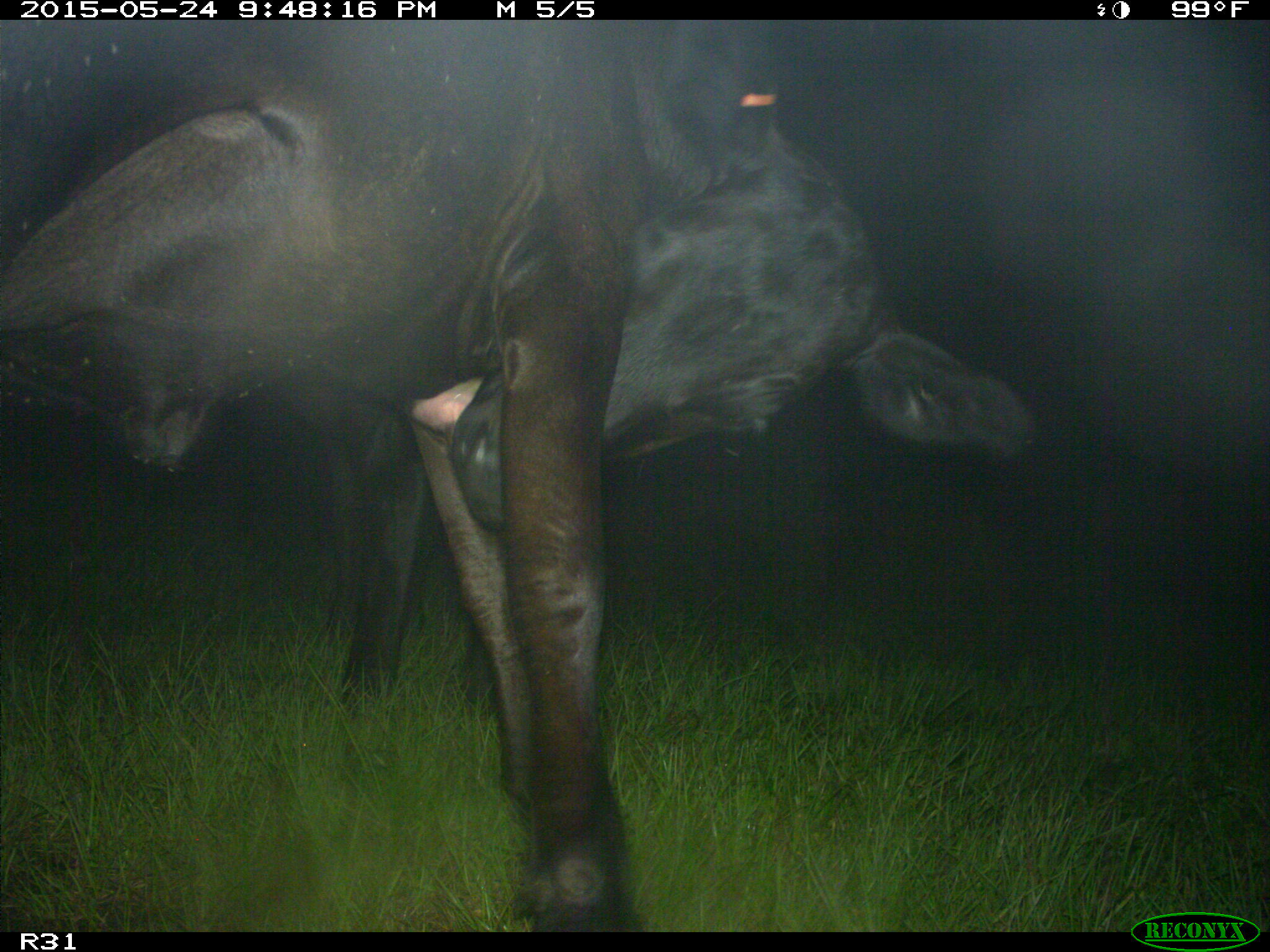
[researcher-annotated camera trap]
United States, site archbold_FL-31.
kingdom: Animalia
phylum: Chordata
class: Mammalia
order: Artiodactyla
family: Bovidae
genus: Bos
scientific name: Bos taurus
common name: domestic cow